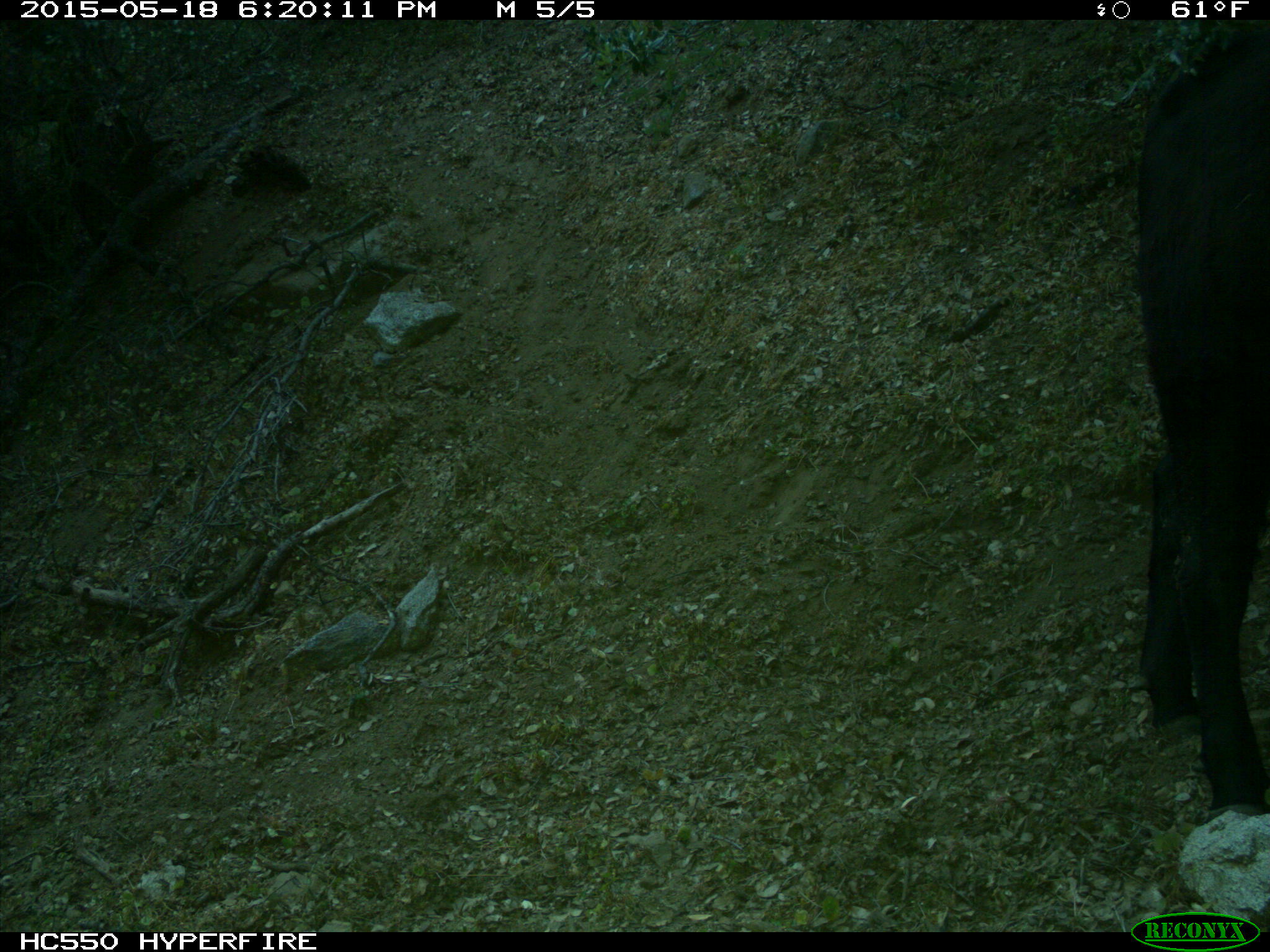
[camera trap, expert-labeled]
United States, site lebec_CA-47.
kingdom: Animalia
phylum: Chordata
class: Mammalia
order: Artiodactyla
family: Bovidae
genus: Bos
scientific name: Bos taurus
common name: domestic cow